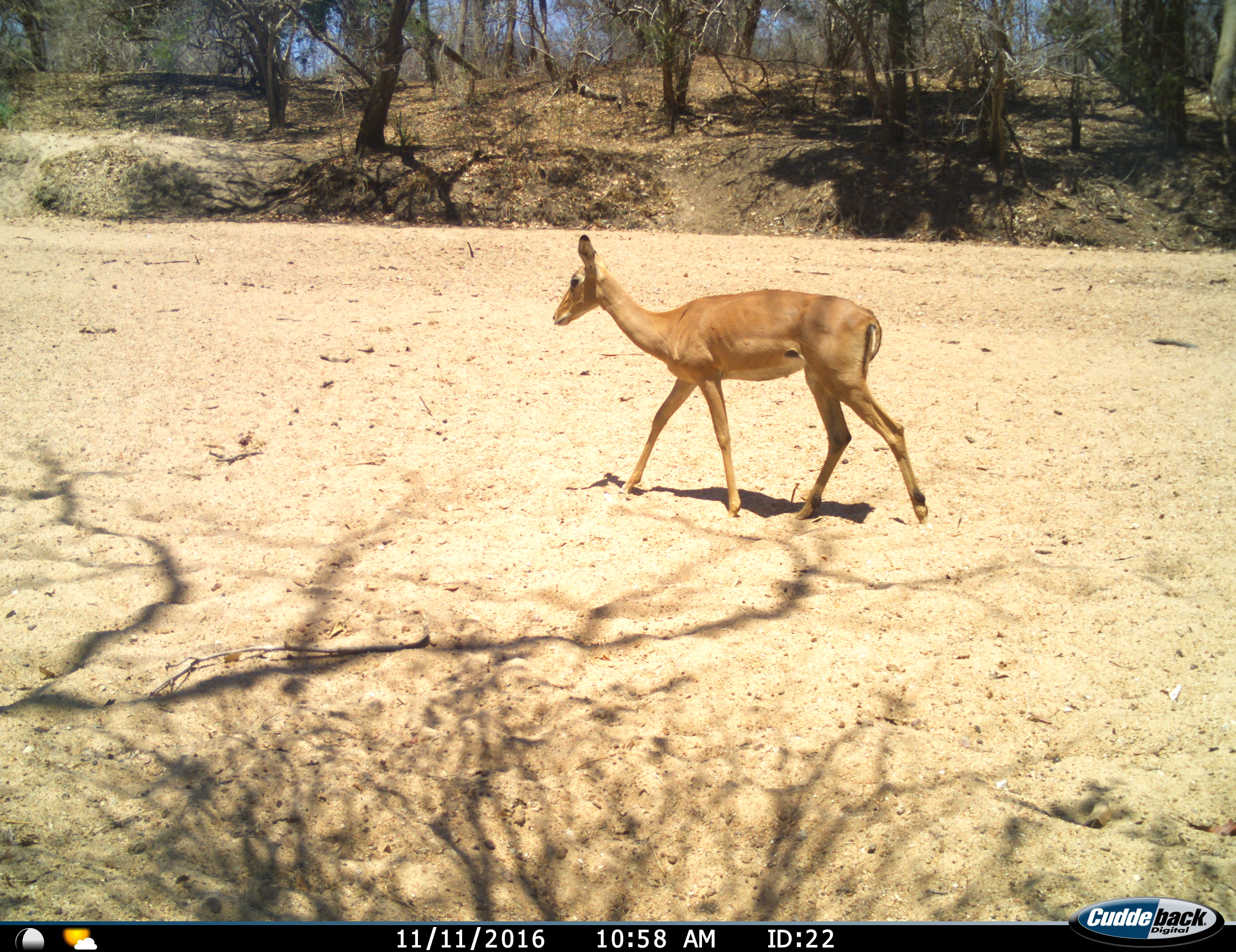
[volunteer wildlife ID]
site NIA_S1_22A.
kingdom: Animalia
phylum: Chordata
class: Mammalia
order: Artiodactyla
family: Bovidae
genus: Aepyceros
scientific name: Aepyceros melampus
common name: impala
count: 1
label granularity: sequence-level